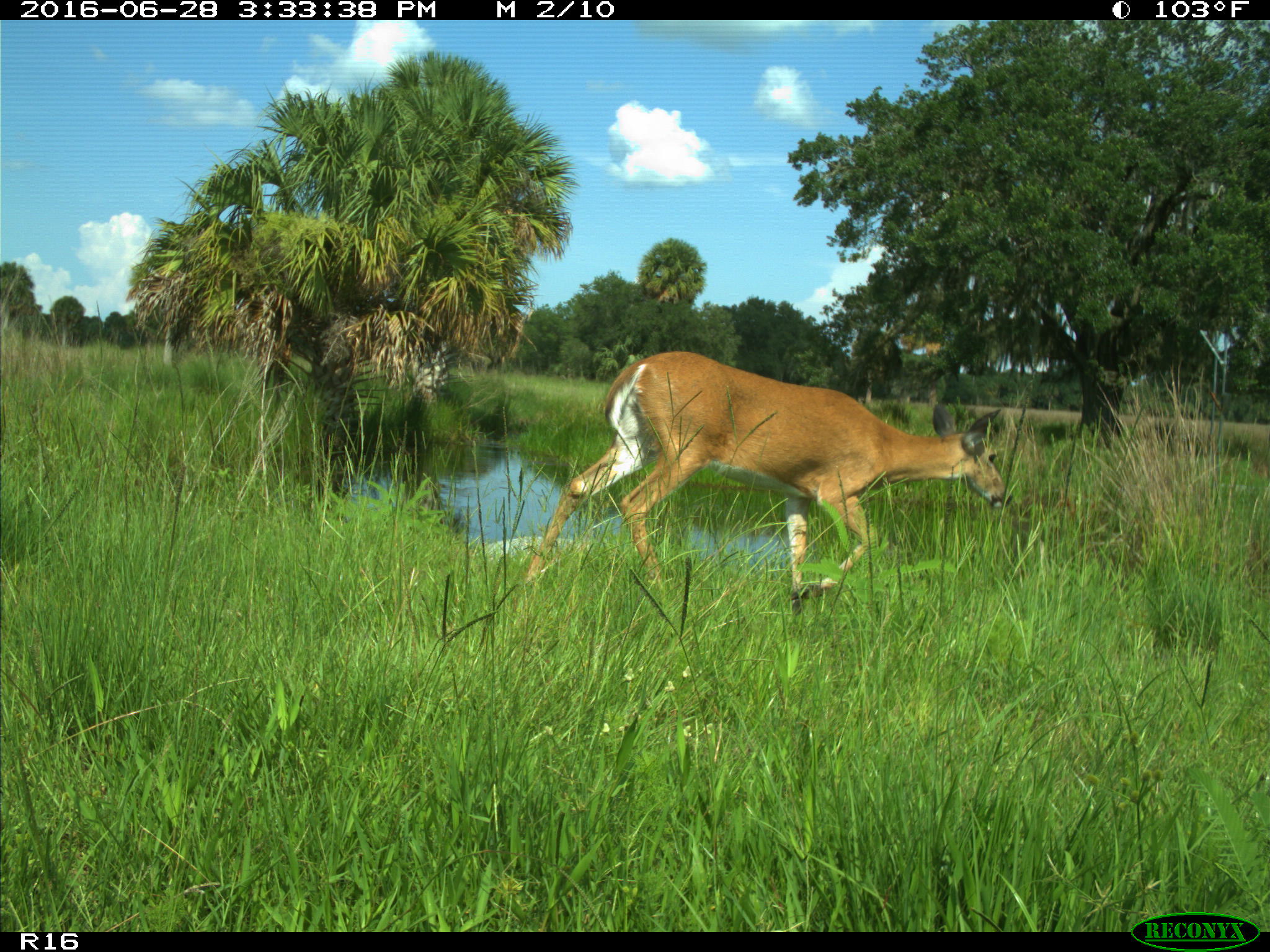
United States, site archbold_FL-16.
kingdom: Animalia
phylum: Chordata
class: Mammalia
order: Artiodactyla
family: Cervidae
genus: Odocoileus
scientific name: Odocoileus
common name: deer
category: unidentified deer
Unidentified deer (deer) (Odocoileus).